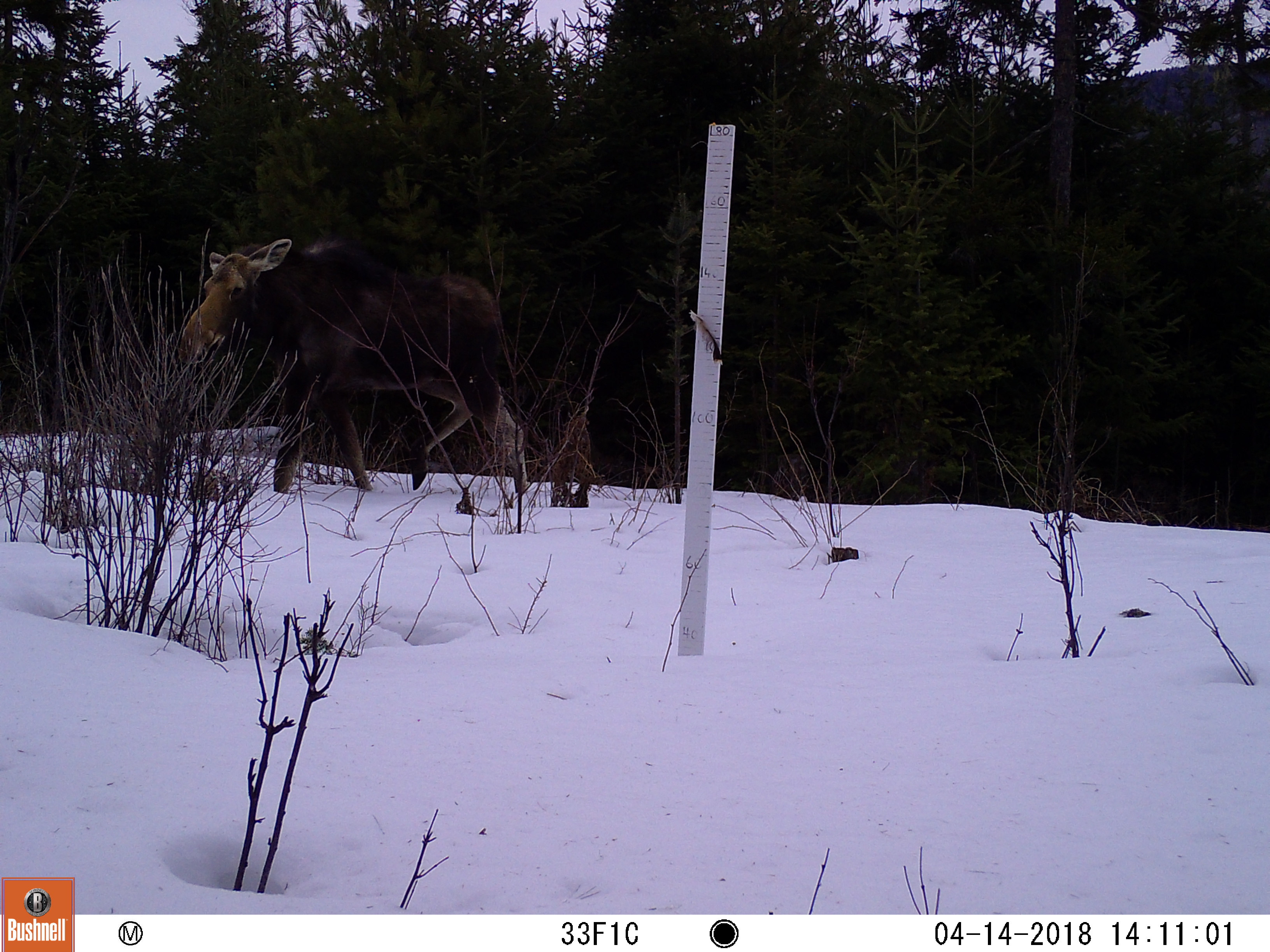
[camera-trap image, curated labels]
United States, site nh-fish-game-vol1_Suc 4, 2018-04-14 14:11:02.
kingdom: Animalia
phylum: Chordata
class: Mammalia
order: Artiodactyla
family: Cervidae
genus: Alces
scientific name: Alces alces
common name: moose